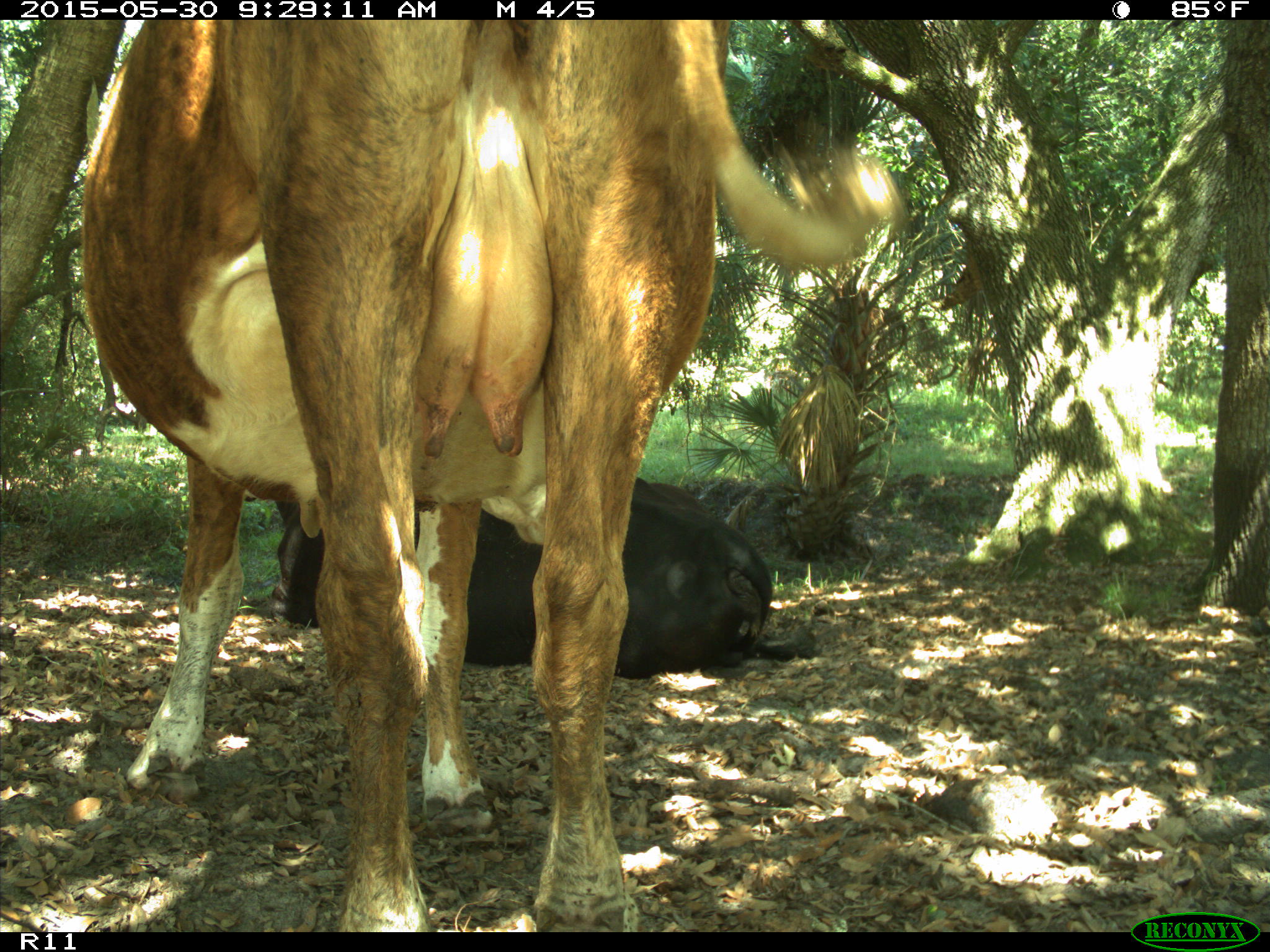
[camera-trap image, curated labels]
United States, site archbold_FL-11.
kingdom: Animalia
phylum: Chordata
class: Mammalia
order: Artiodactyla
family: Bovidae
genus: Bos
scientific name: Bos taurus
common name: domestic cow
Bos taurus (domestic cow).